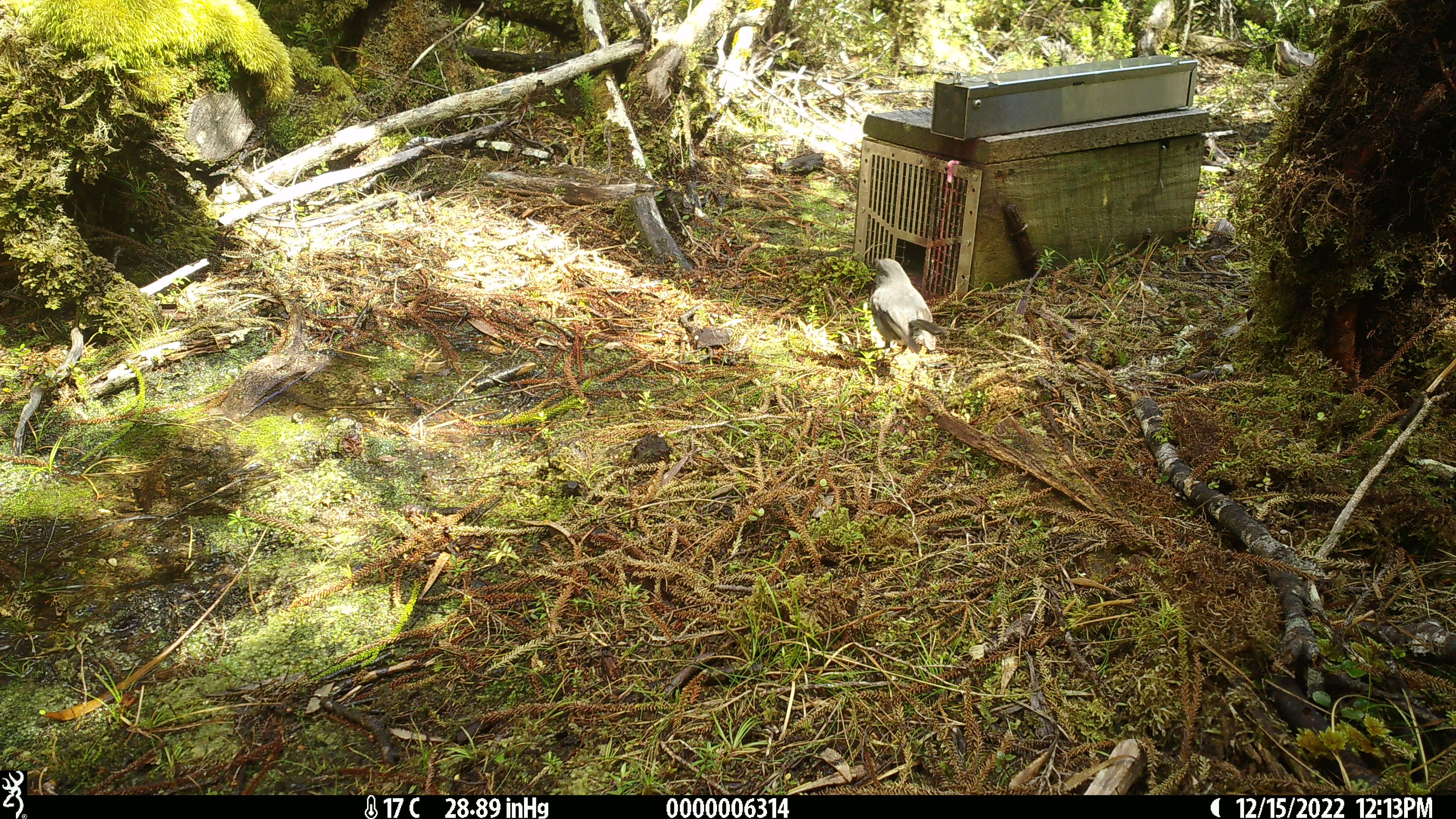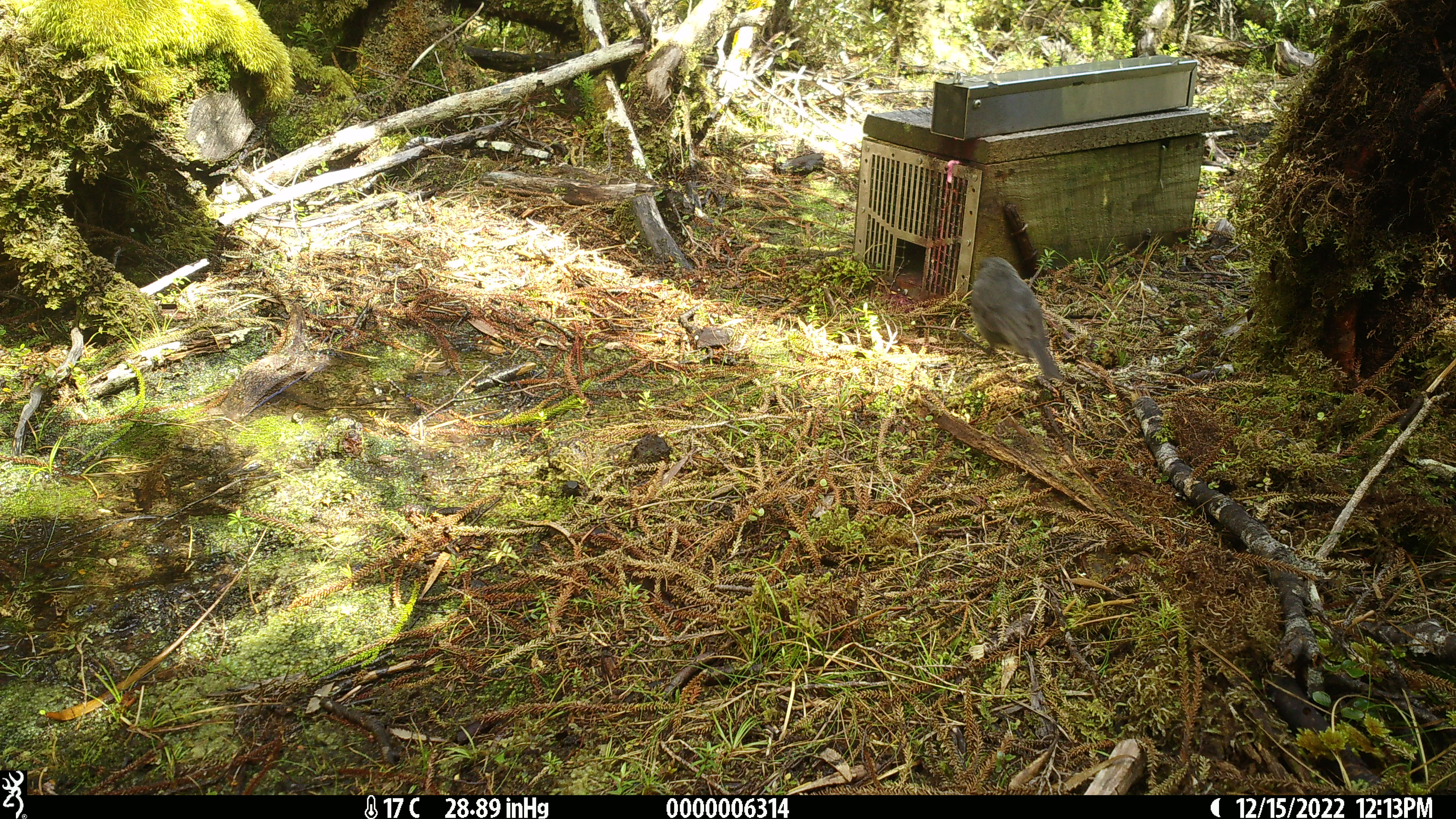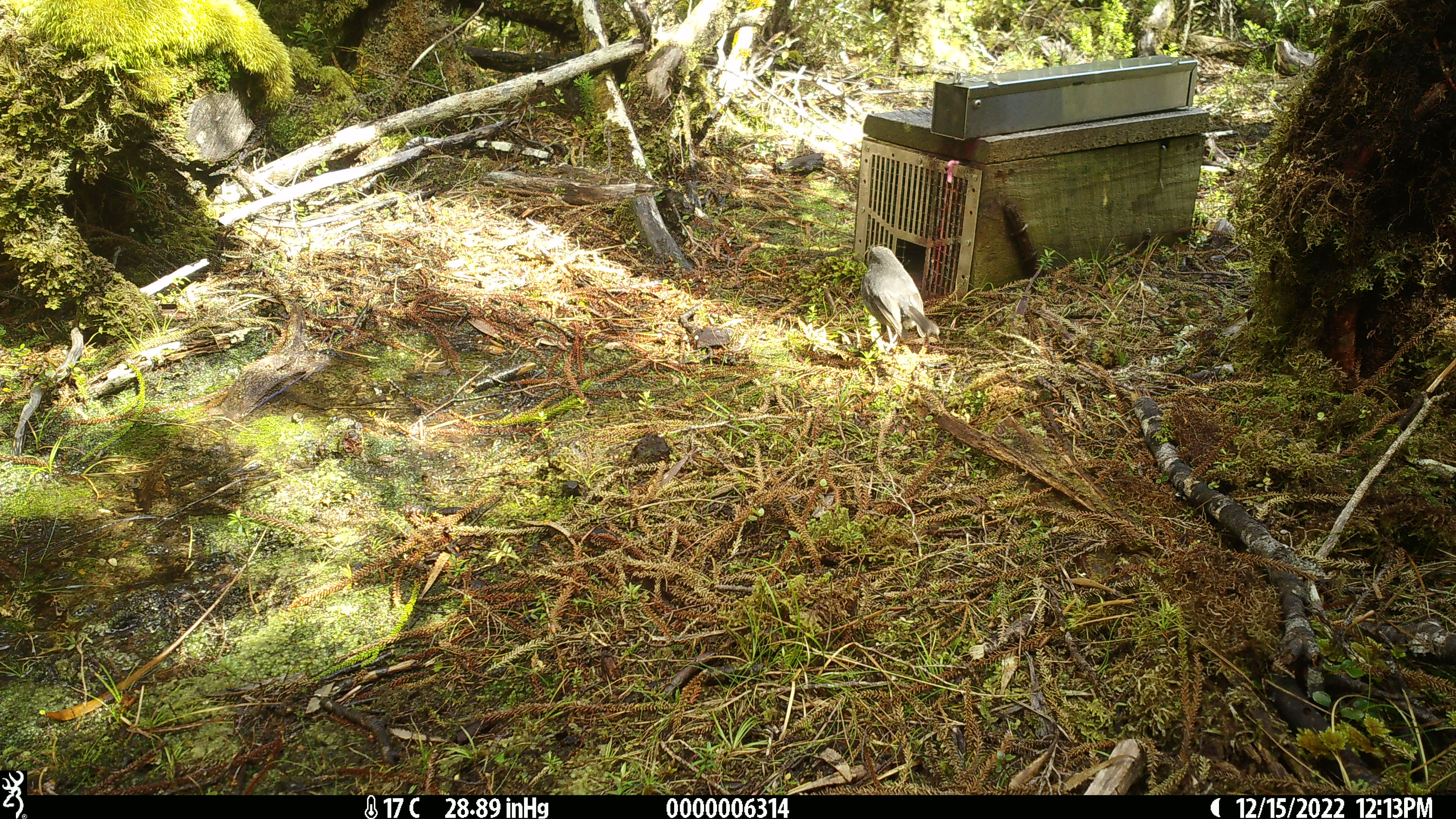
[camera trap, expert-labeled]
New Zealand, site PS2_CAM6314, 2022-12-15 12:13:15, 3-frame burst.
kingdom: Animalia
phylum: Chordata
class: Aves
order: Passeriformes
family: Petroicidae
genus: Petroica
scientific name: Petroica australis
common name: new zealand robin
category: robin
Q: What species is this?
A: Robin (new zealand robin) (Petroica australis).